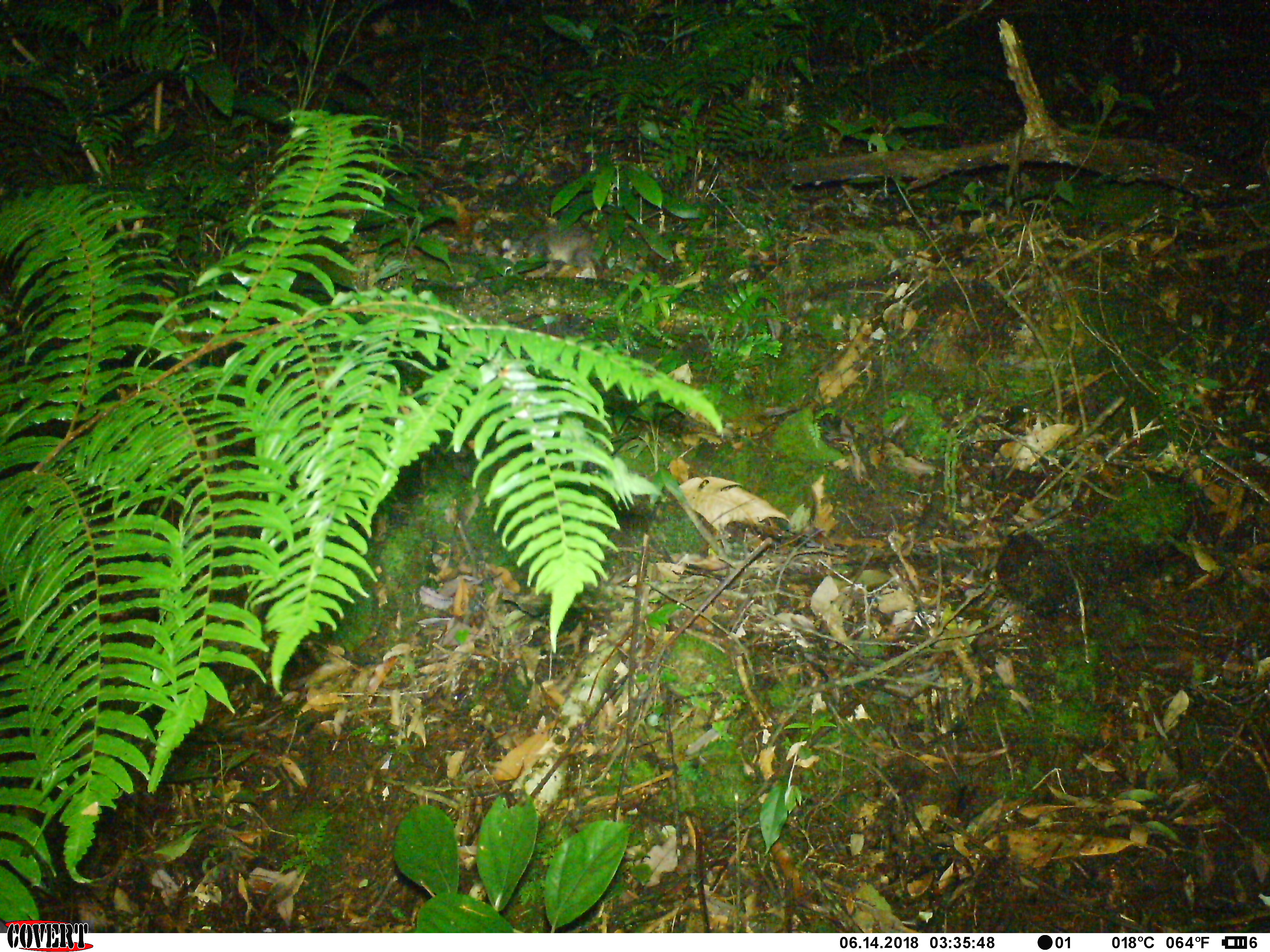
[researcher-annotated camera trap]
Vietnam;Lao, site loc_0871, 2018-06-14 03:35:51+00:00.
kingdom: Animalia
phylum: Chordata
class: Mammalia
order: Carnivora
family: Mustelidae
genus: Melogale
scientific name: Melogale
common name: ferret badger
Ferret badger (Melogale). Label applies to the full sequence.